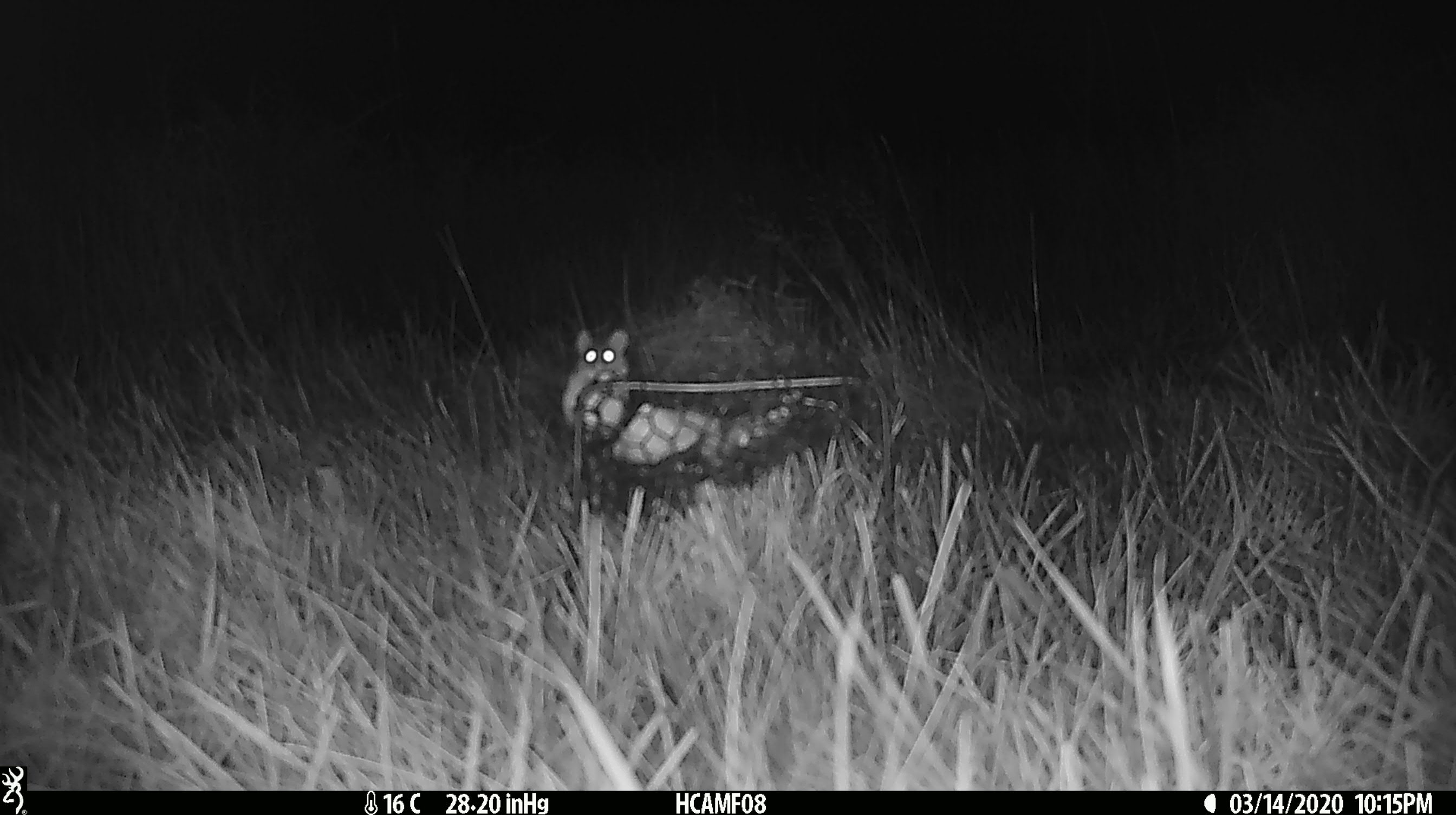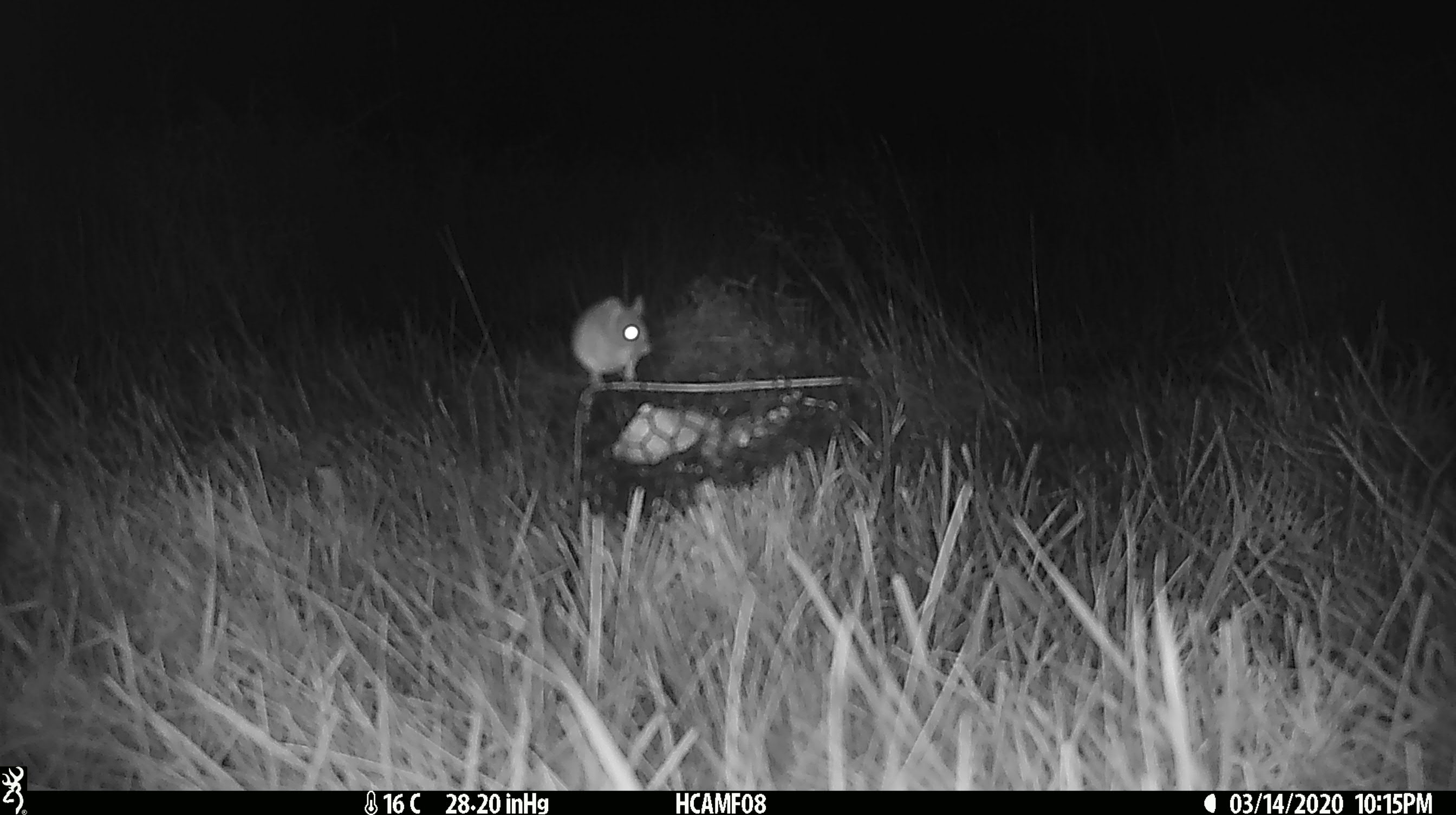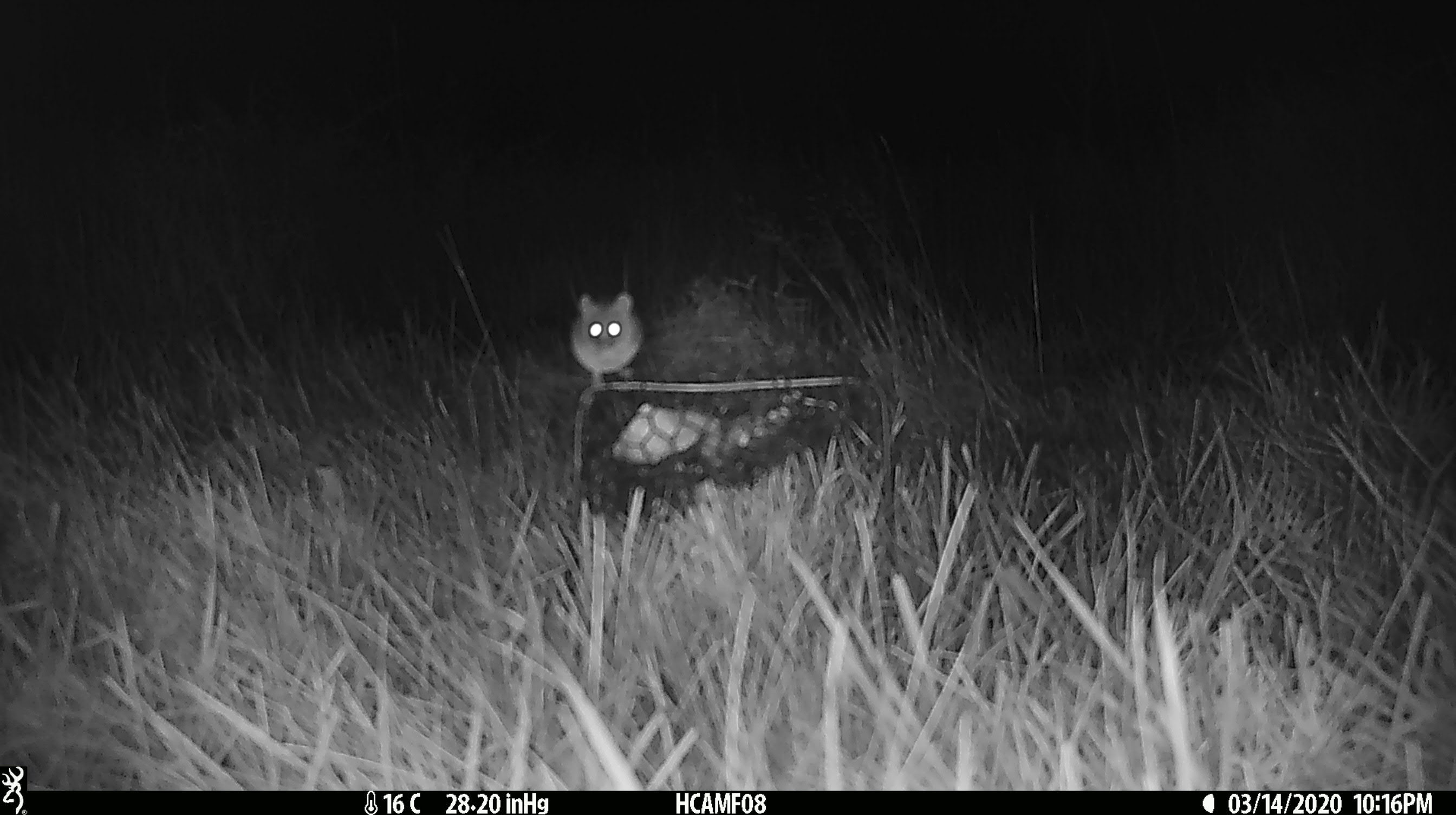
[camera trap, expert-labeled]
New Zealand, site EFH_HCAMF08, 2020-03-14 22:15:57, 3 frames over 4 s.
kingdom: Animalia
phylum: Chordata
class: Mammalia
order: Rodentia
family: Muridae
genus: Mus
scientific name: Mus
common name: mouse